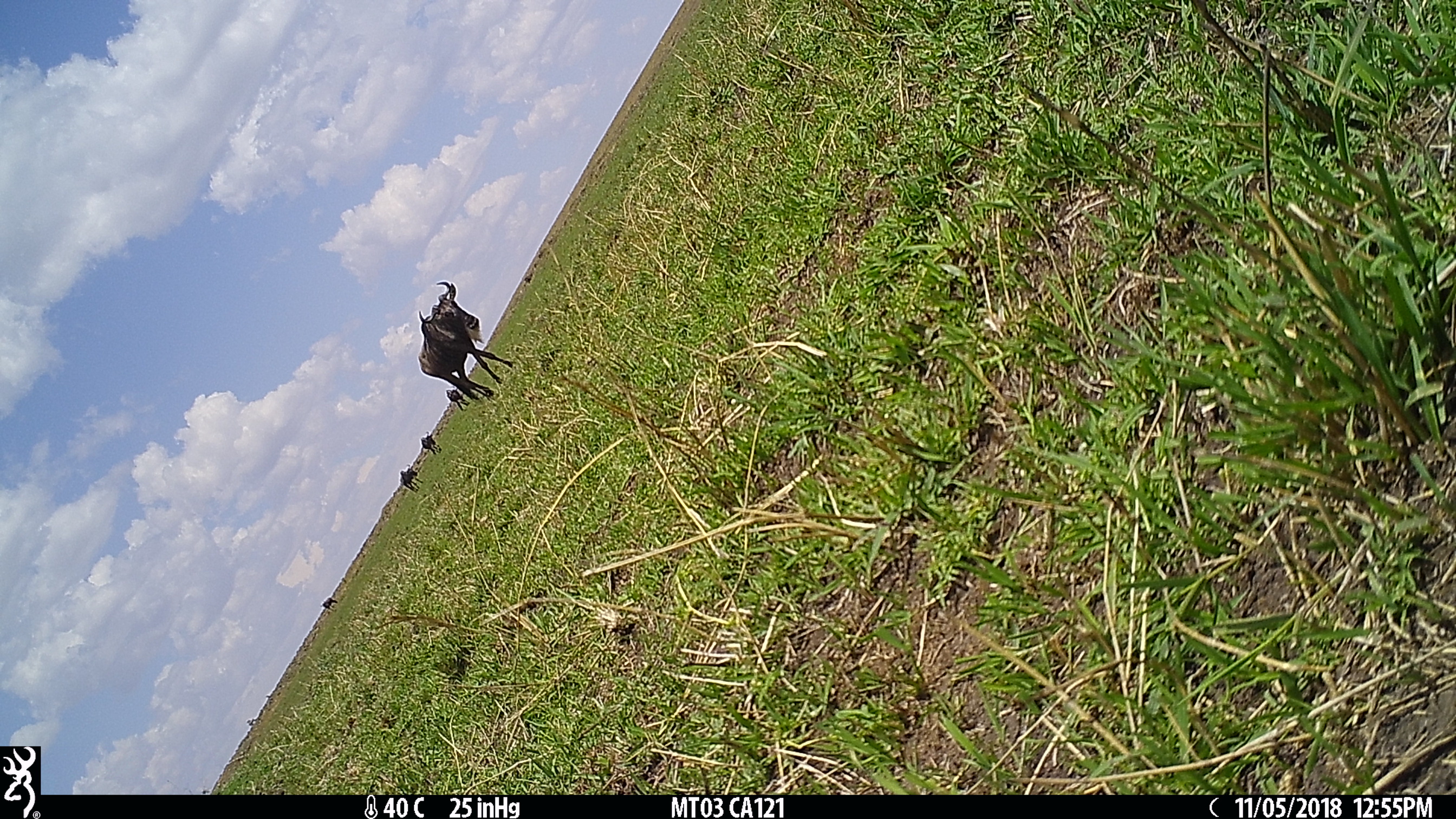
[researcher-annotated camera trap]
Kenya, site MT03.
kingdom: Animalia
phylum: Chordata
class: Mammalia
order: Artiodactyla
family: Bovidae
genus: Connochaetes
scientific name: Connochaetes taurinus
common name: blue wildebeest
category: wildebeest